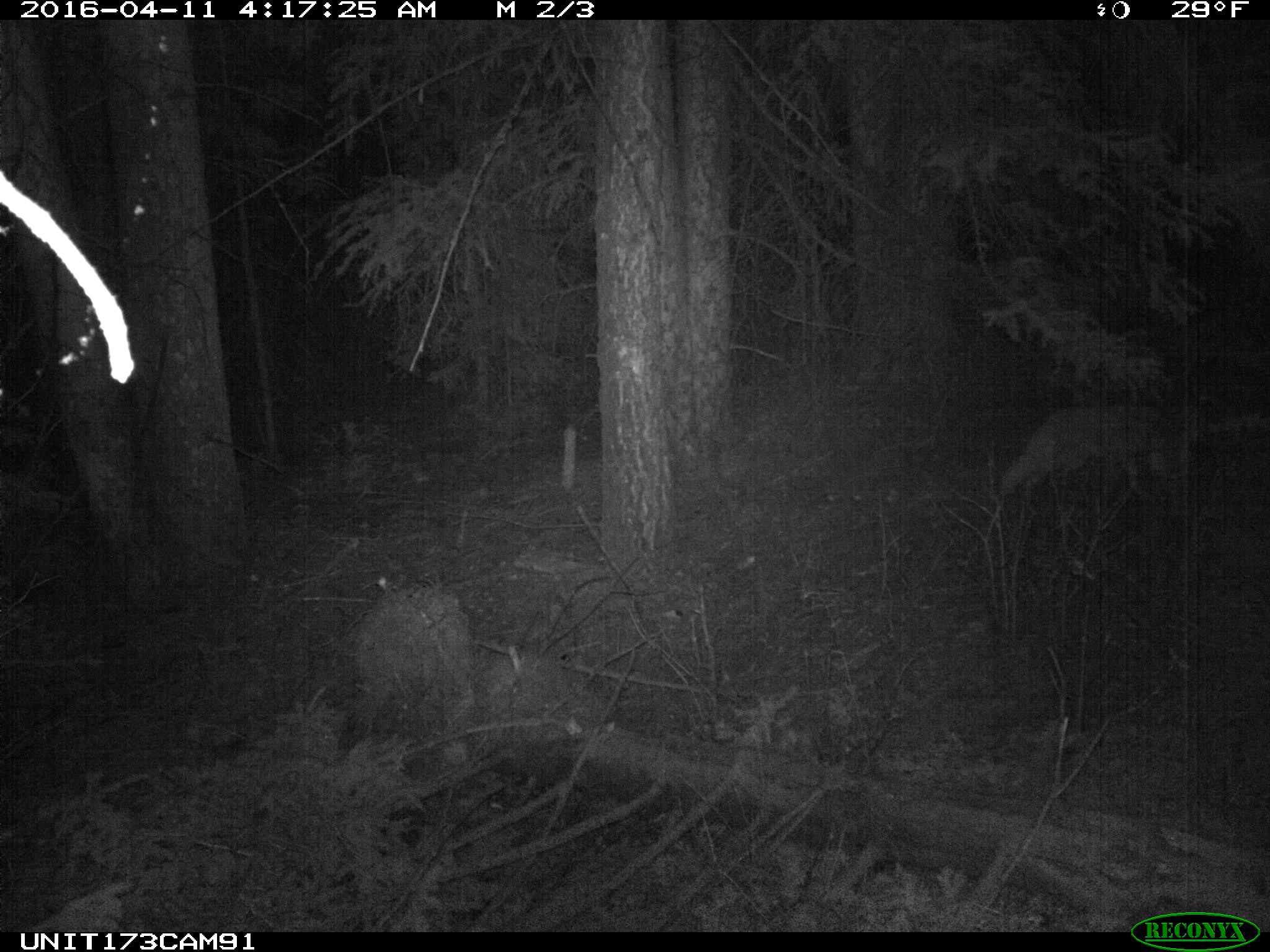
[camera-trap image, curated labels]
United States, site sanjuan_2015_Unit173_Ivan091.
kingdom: Animalia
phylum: Chordata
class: Mammalia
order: Carnivora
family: Canidae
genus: Canis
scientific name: Canis latrans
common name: coyote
Canis latrans (coyote).